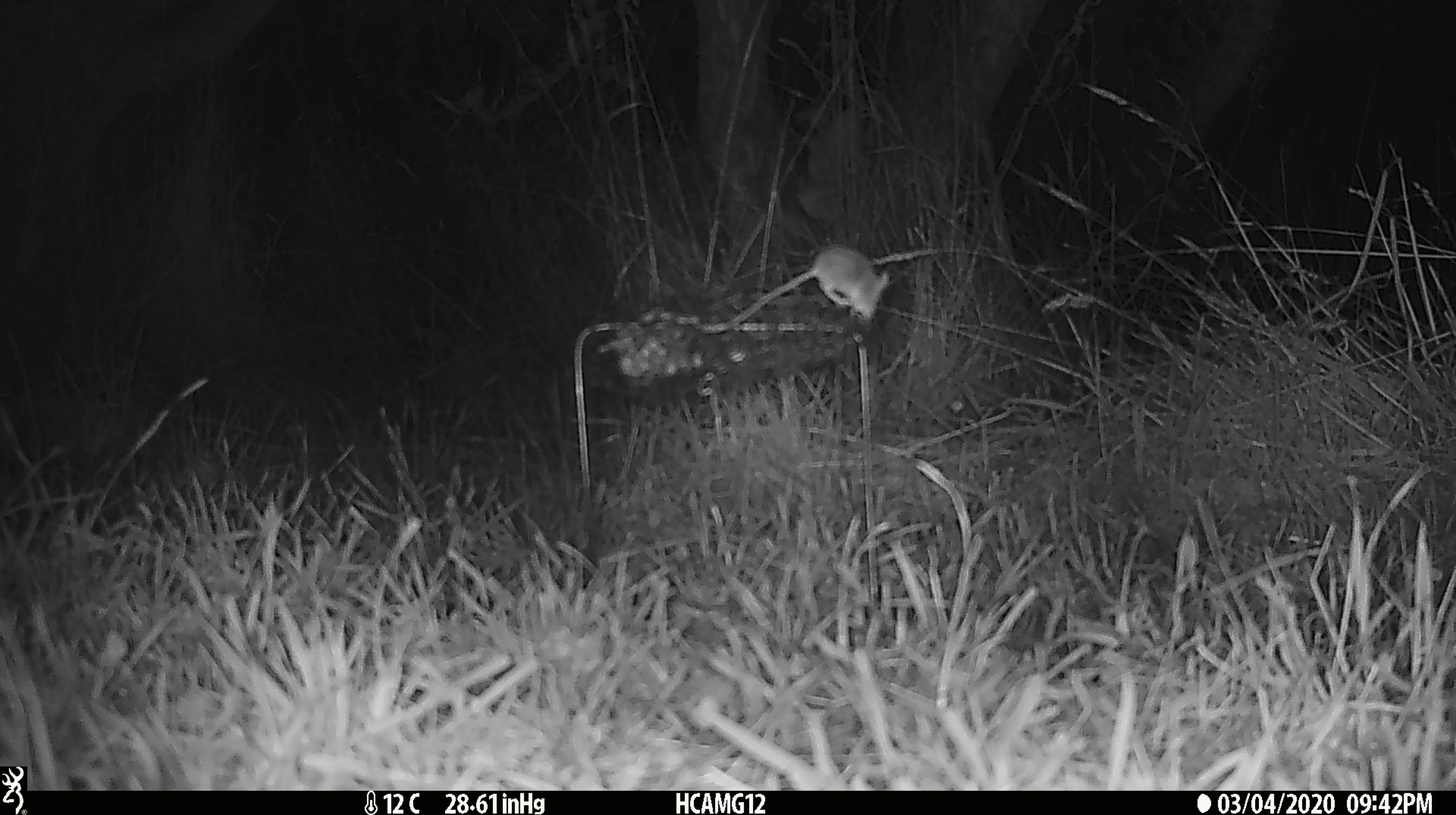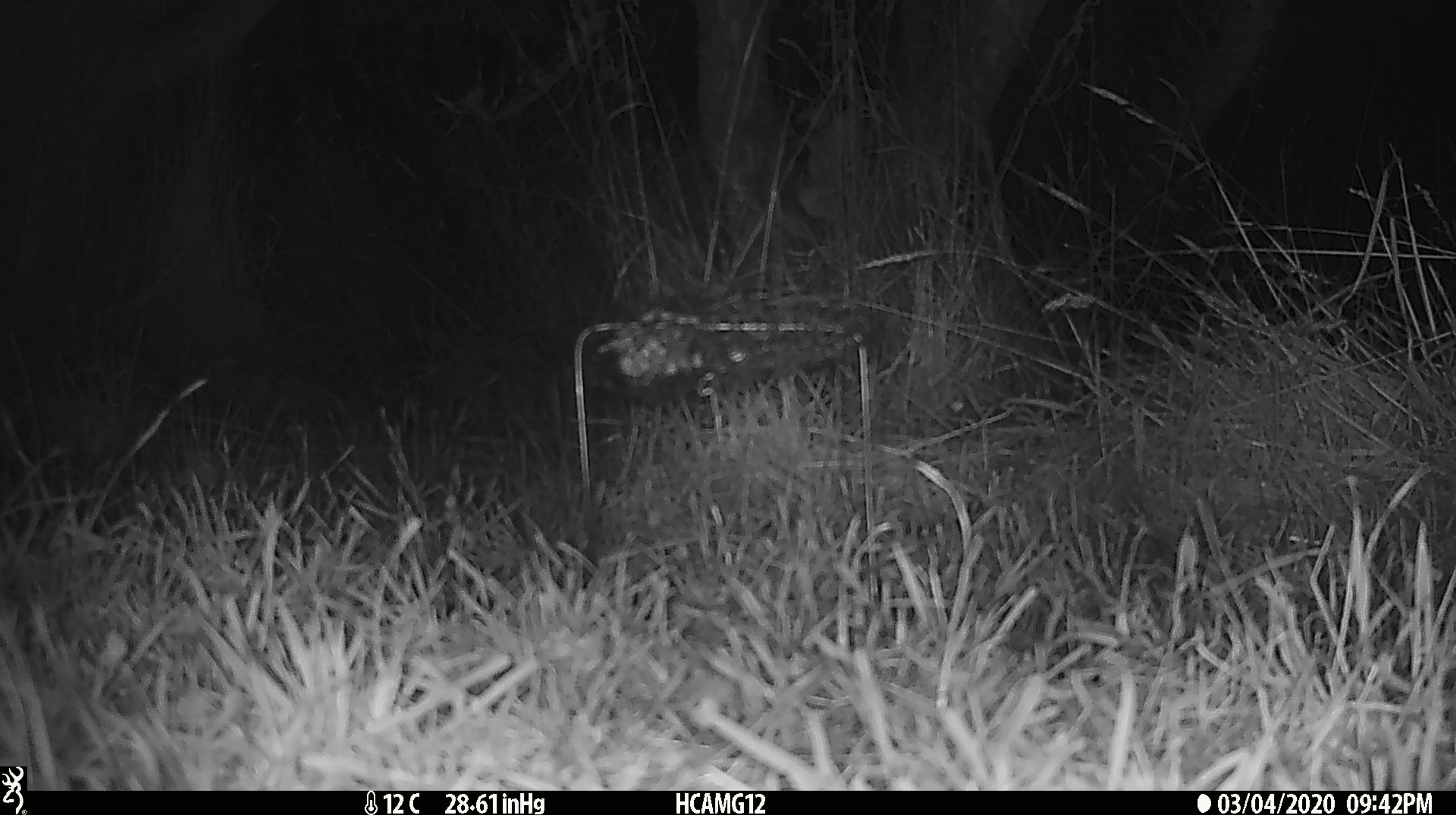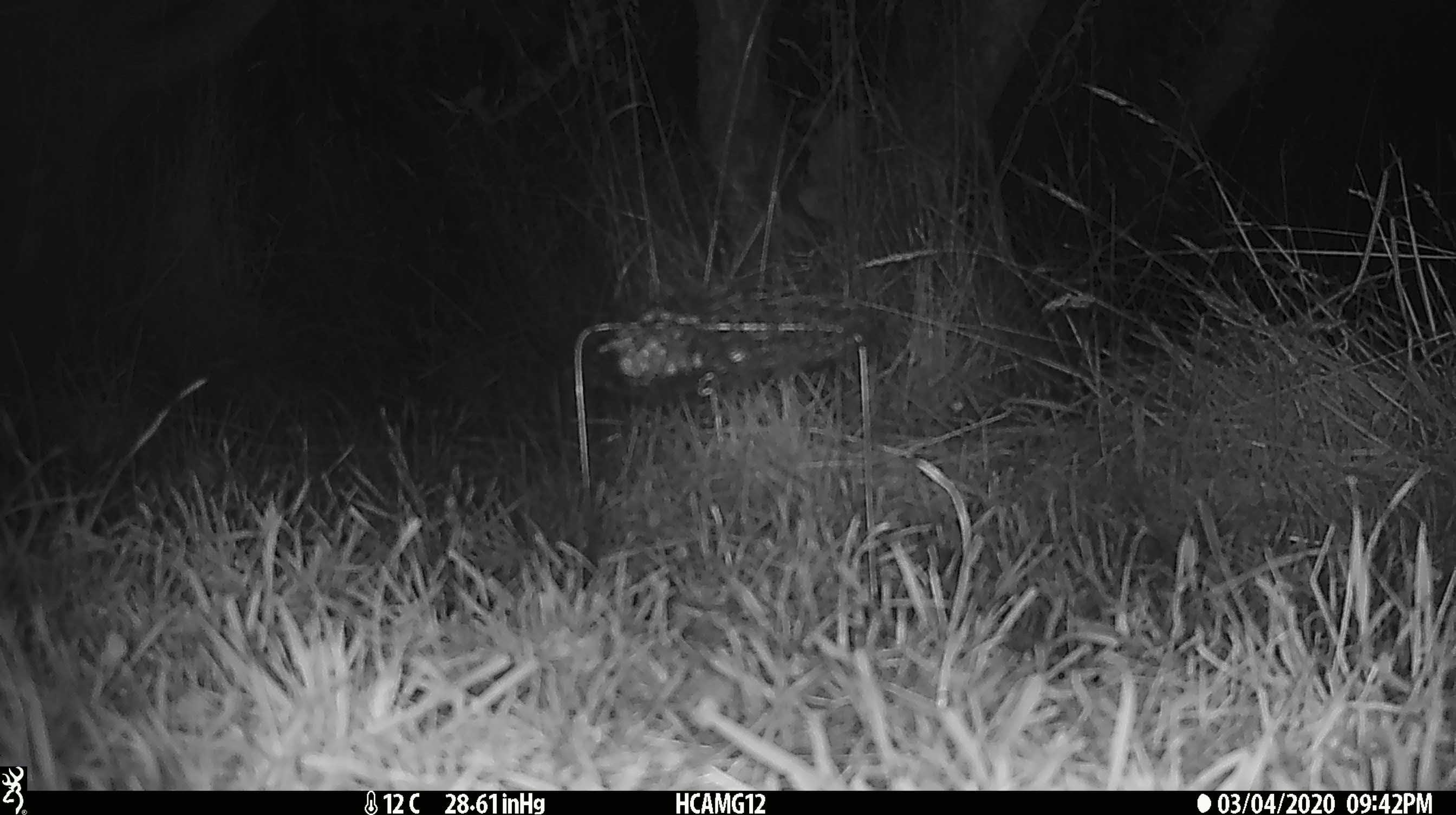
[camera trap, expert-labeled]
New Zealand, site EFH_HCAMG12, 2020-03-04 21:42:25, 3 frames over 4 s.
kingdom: Animalia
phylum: Chordata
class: Mammalia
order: Rodentia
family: Muridae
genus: Mus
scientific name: Mus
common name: mouse